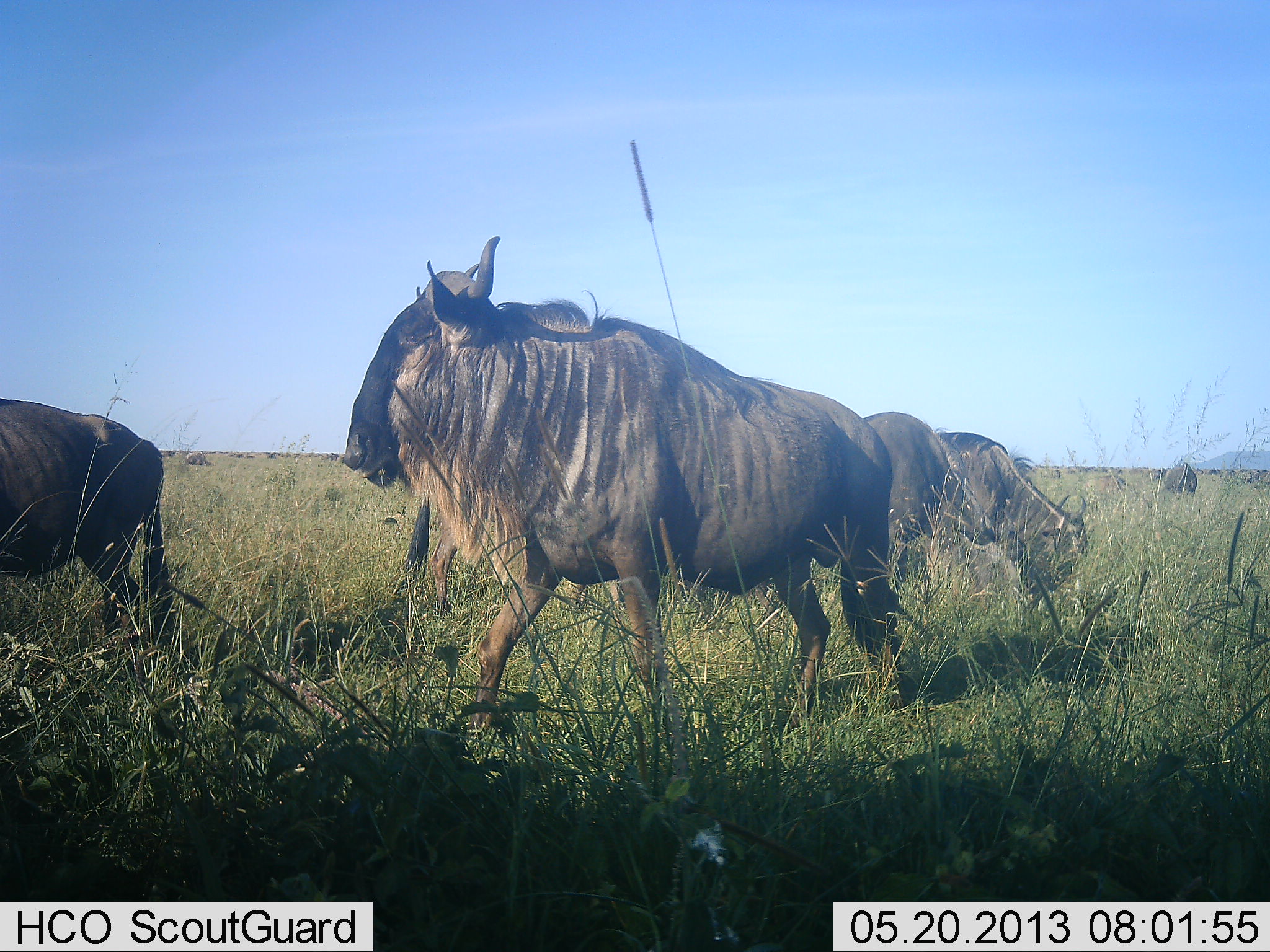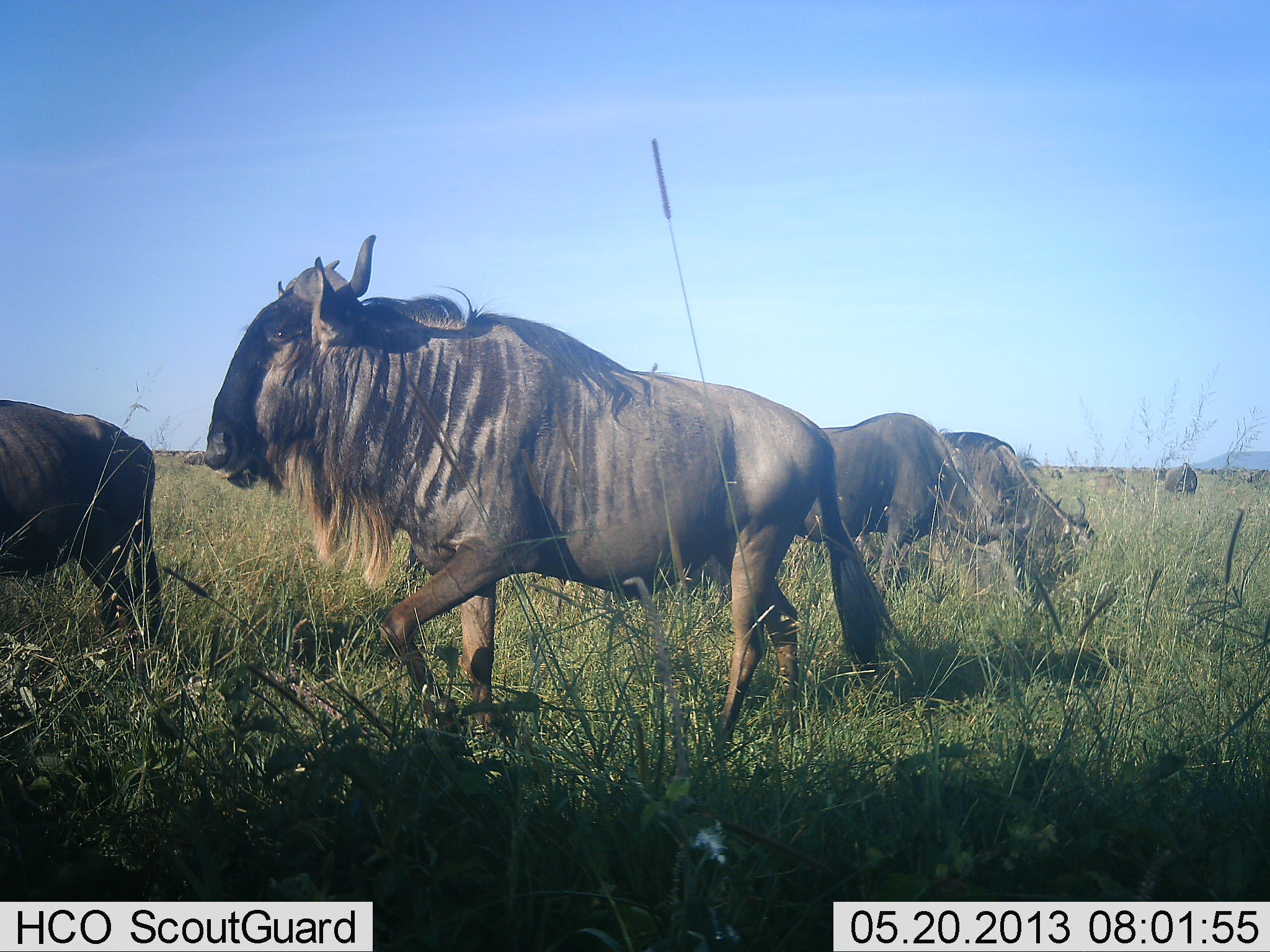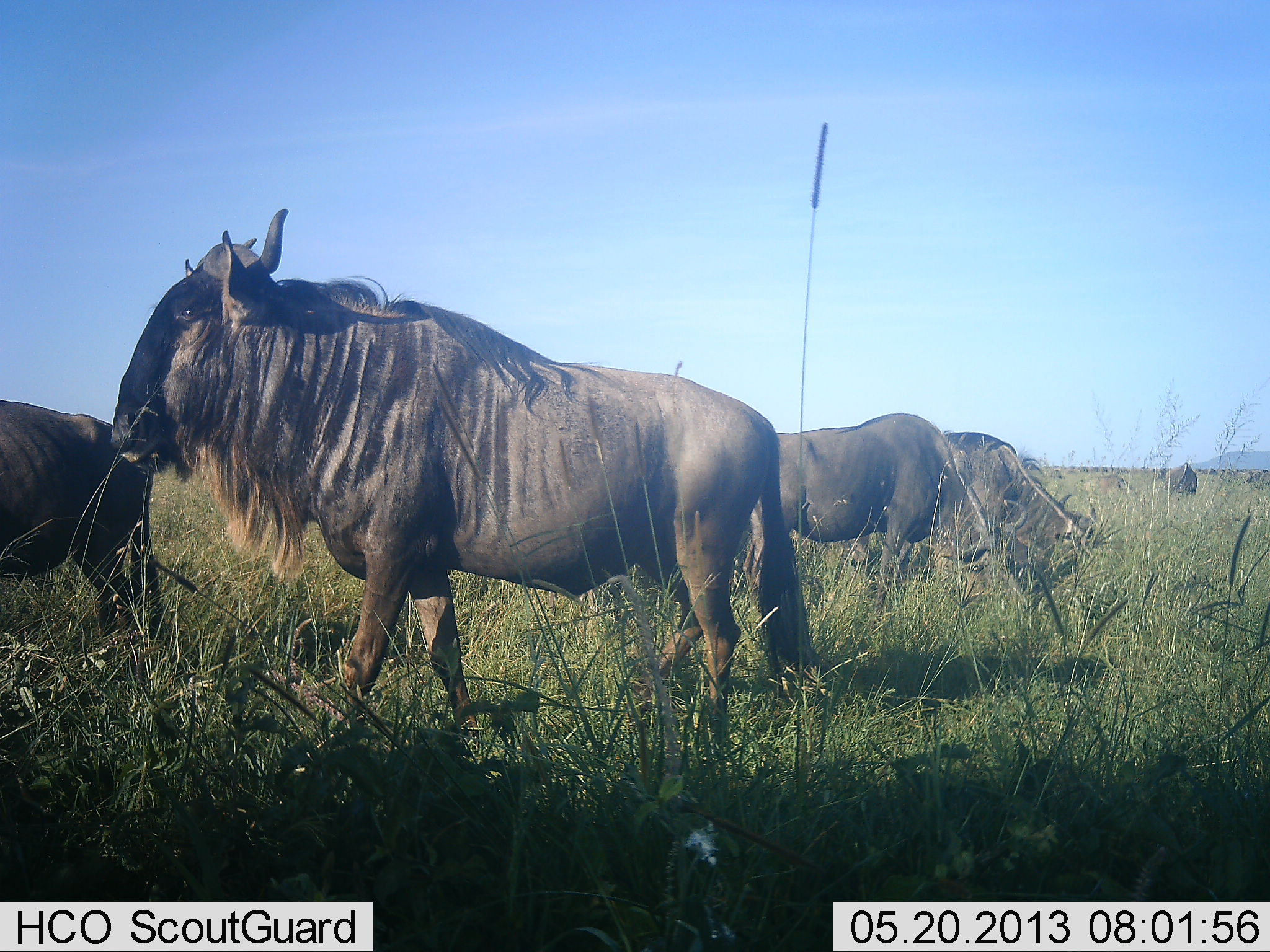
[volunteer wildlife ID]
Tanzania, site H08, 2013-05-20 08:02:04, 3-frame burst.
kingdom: Animalia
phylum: Chordata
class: Mammalia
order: Artiodactyla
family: Bovidae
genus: Connochaetes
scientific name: Connochaetes taurinus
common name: blue wildebeest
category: wildebeest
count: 5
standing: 73%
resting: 7%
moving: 100%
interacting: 0%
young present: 0%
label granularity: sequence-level